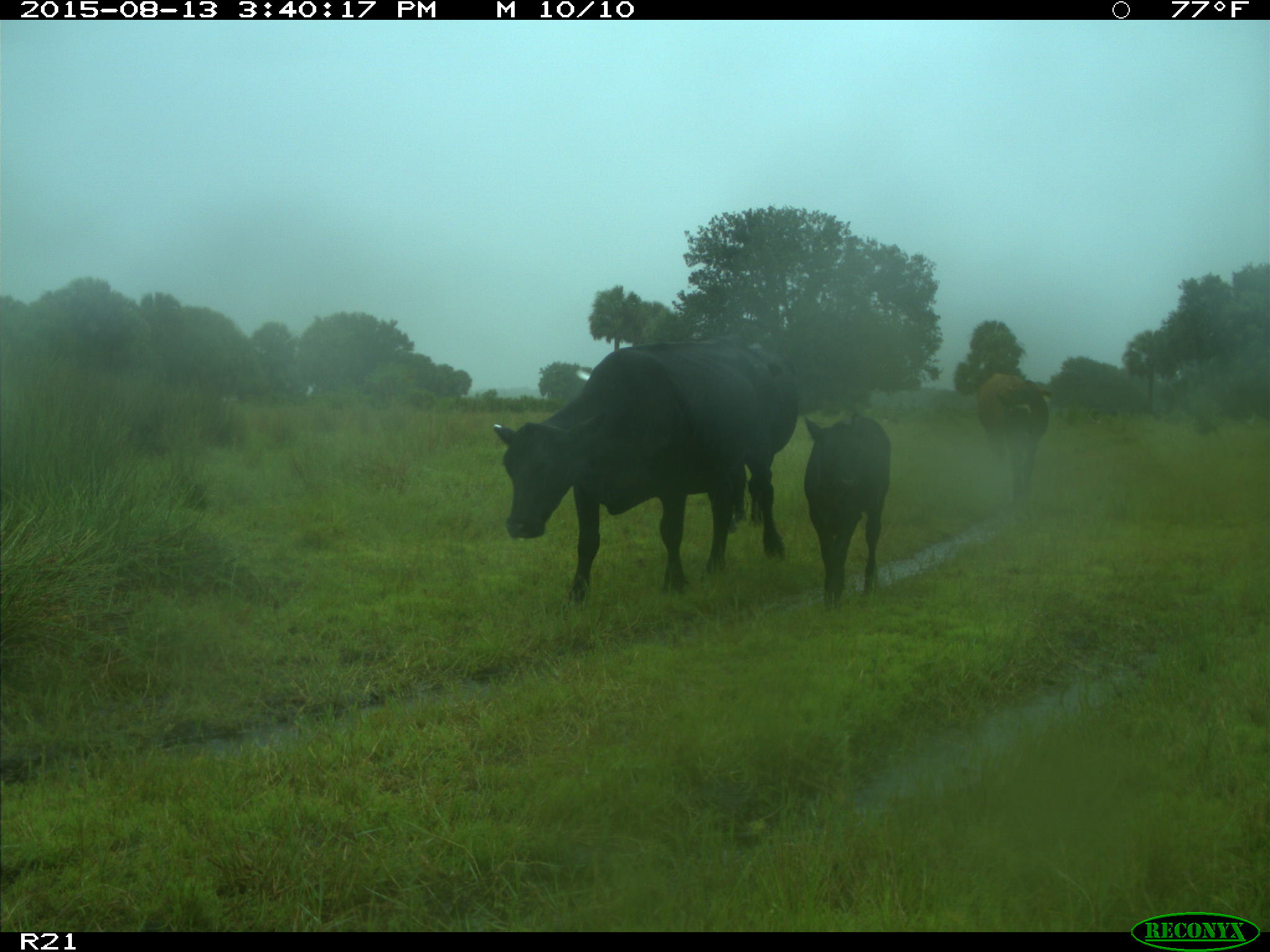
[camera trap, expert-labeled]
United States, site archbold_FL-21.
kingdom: Animalia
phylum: Chordata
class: Mammalia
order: Artiodactyla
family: Bovidae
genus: Bos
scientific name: Bos taurus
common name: domestic cow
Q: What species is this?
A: Bos taurus (domestic cow).